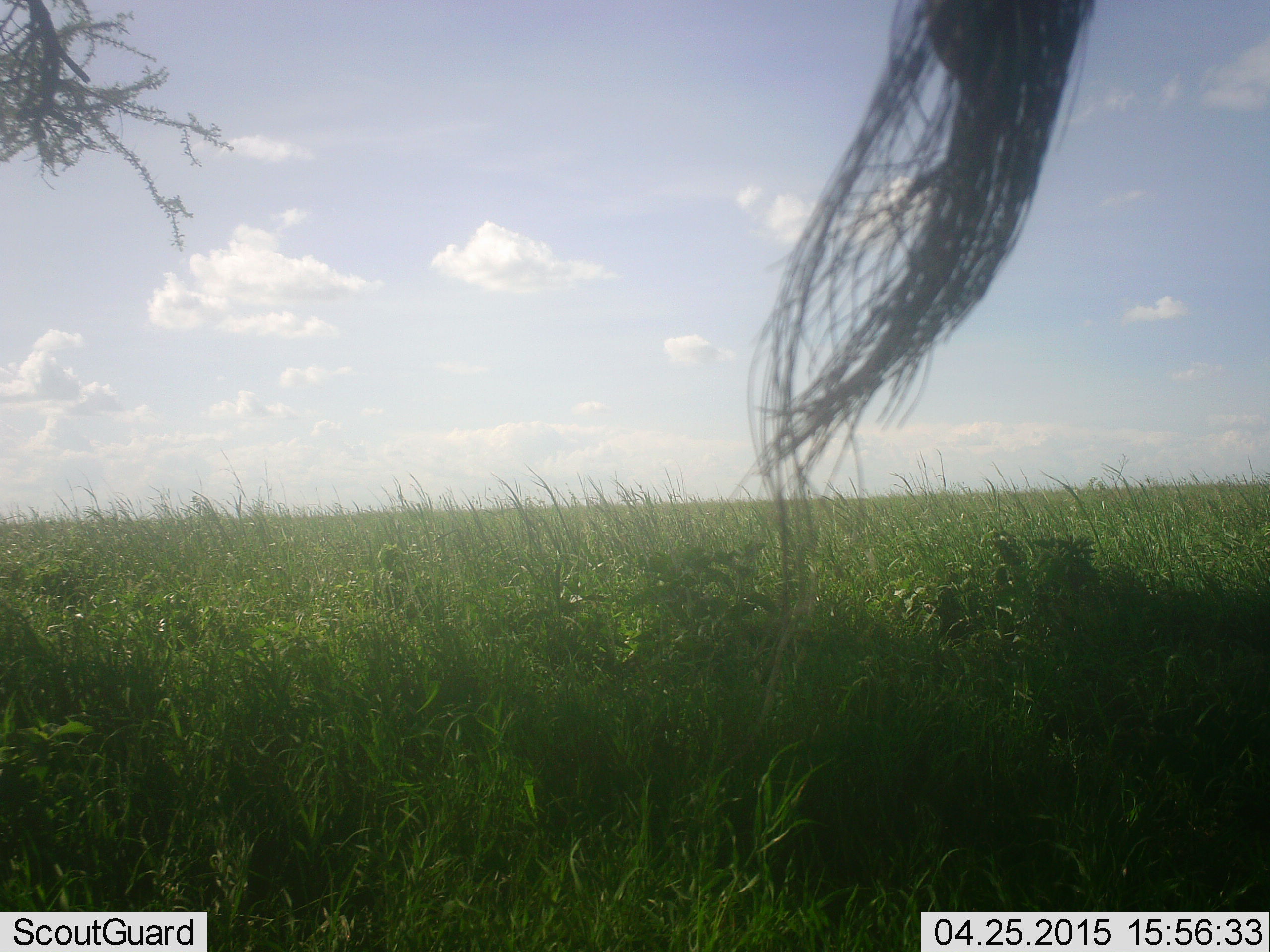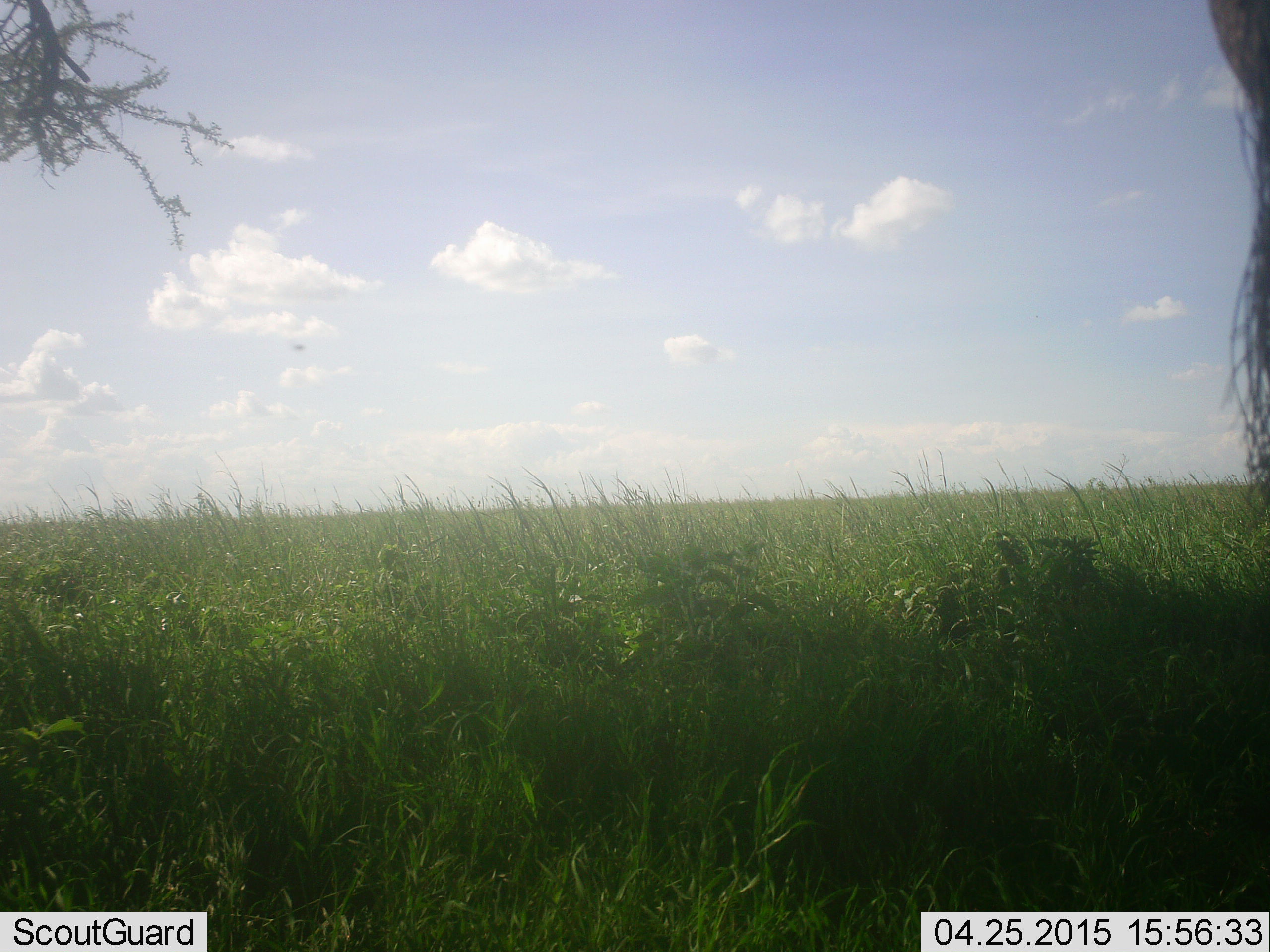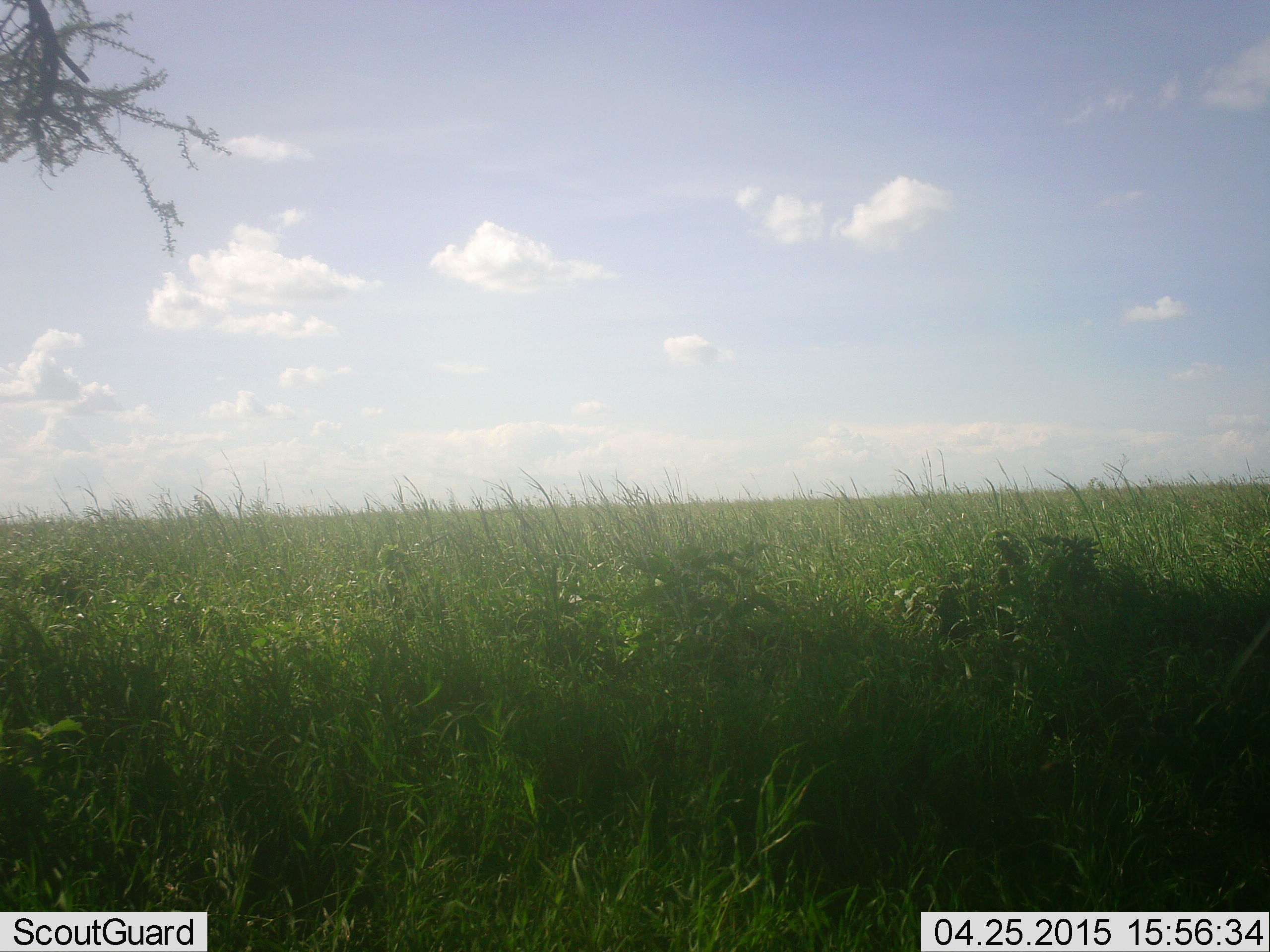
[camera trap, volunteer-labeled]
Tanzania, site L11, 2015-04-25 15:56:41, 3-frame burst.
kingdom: Animalia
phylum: Chordata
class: Mammalia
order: Artiodactyla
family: Bovidae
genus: Connochaetes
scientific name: Connochaetes taurinus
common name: blue wildebeest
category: wildebeest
Wildebeest (blue wildebeest) (Connochaetes taurinus), count 1. Behavior (volunteer vote fractions): standing 80%, resting 10%, moving 10%, interacting 0%. Young present (vote fraction): 0%. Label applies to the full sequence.